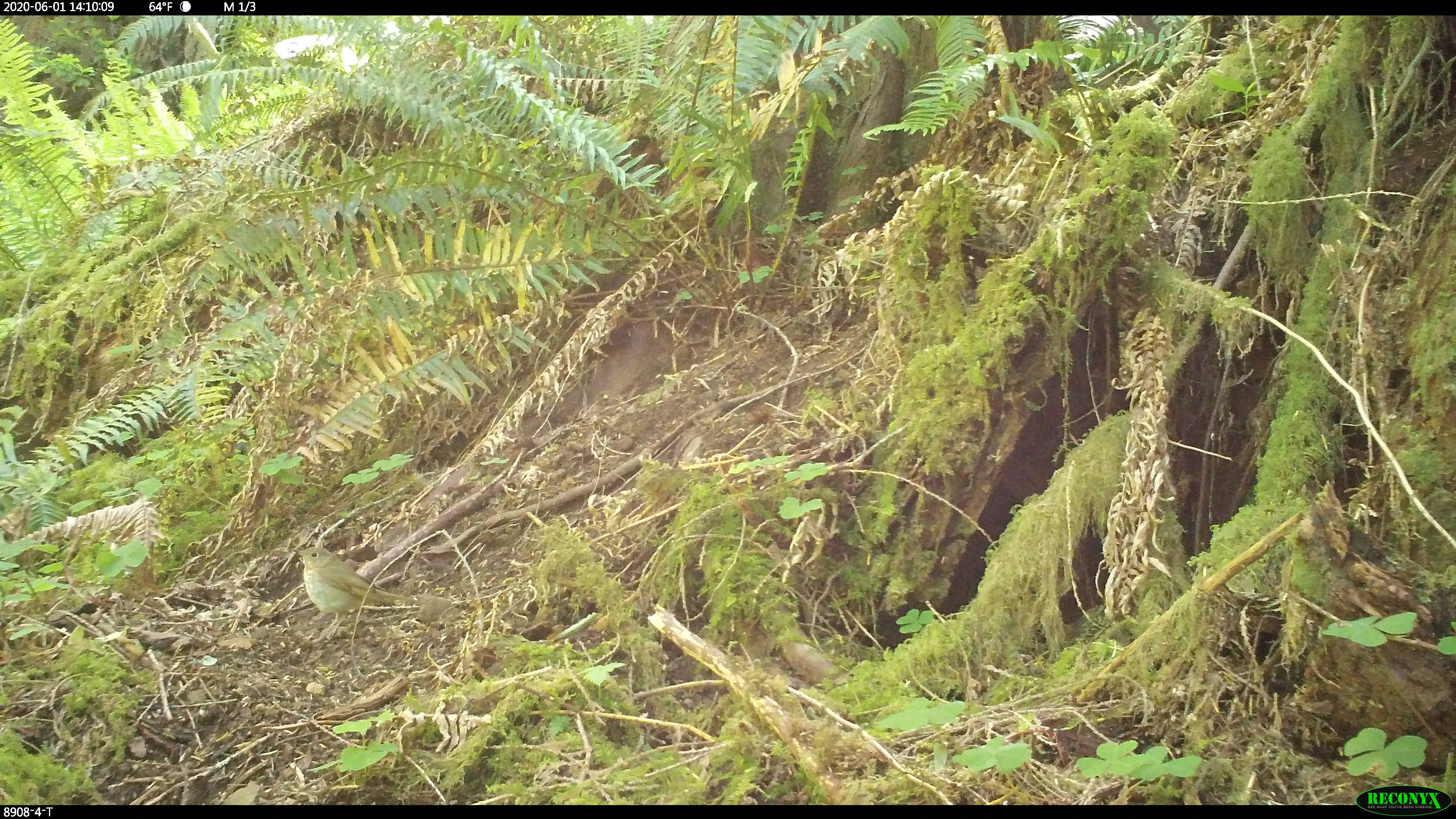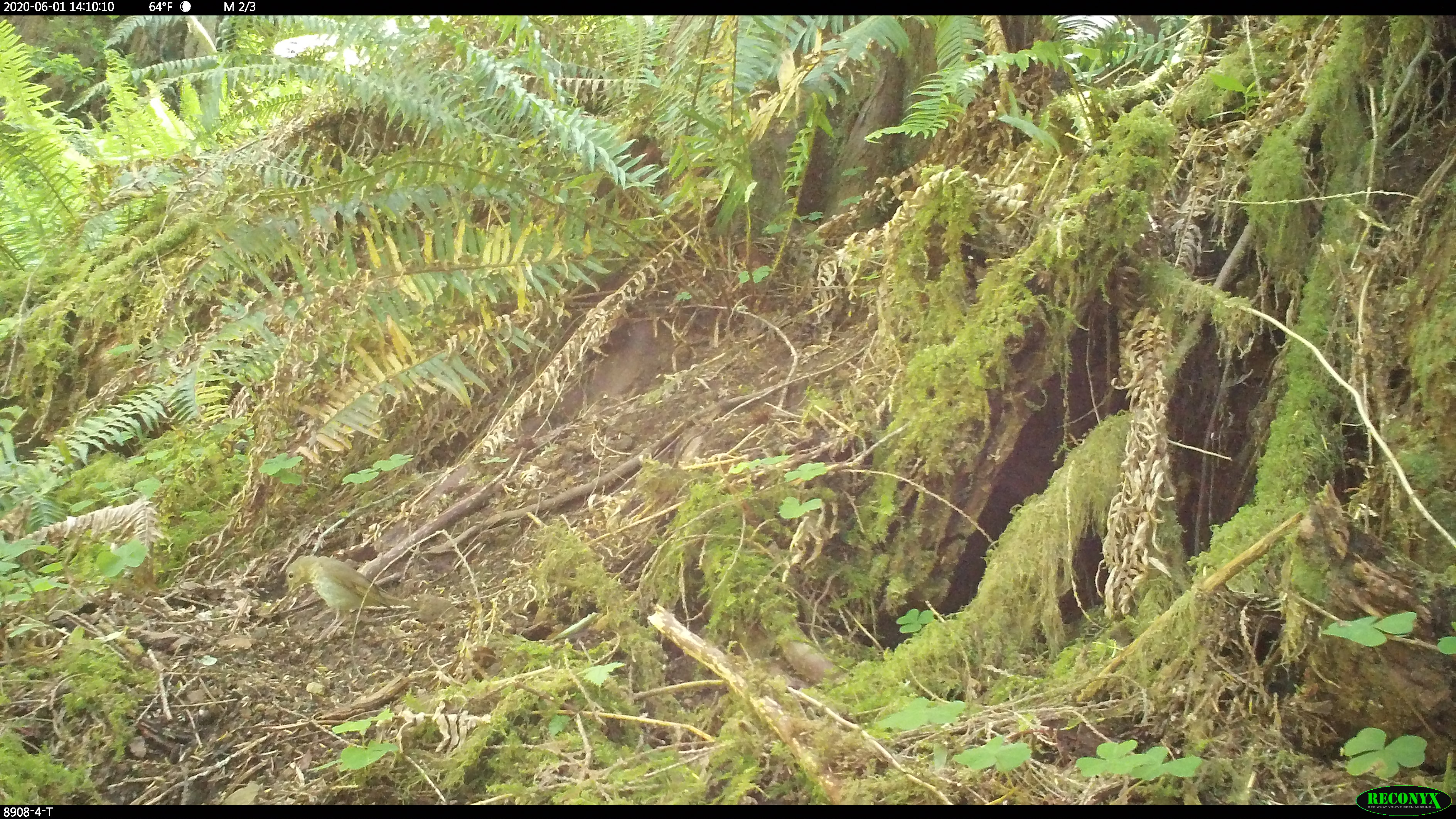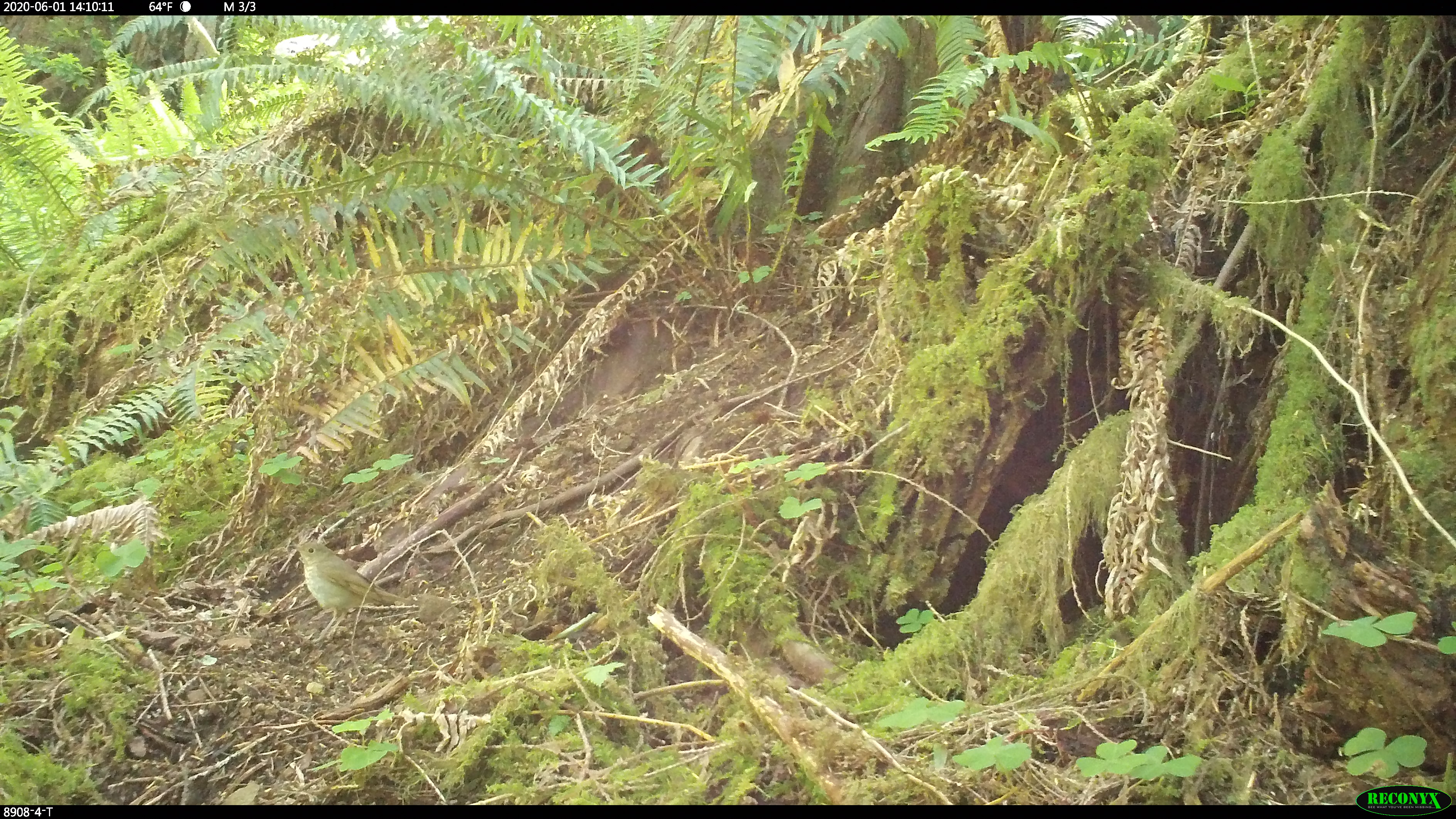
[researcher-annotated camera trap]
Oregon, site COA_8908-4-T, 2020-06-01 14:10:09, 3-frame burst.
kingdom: Animalia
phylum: Chordata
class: Aves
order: Passeriformes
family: Turdidae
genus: Catharus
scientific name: Catharus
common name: brown thrushes and nightingale-thrushes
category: catharus species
Catharus species (brown thrushes and nightingale-thrushes) (Catharus).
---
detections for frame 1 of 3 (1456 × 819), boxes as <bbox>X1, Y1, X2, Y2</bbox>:
catharus species: <bbox>289, 541, 416, 643</bbox>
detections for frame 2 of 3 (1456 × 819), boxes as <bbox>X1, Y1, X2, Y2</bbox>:
catharus species: <bbox>281, 548, 412, 646</bbox>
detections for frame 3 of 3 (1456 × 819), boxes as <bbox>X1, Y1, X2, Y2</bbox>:
catharus species: <bbox>290, 534, 416, 643</bbox>